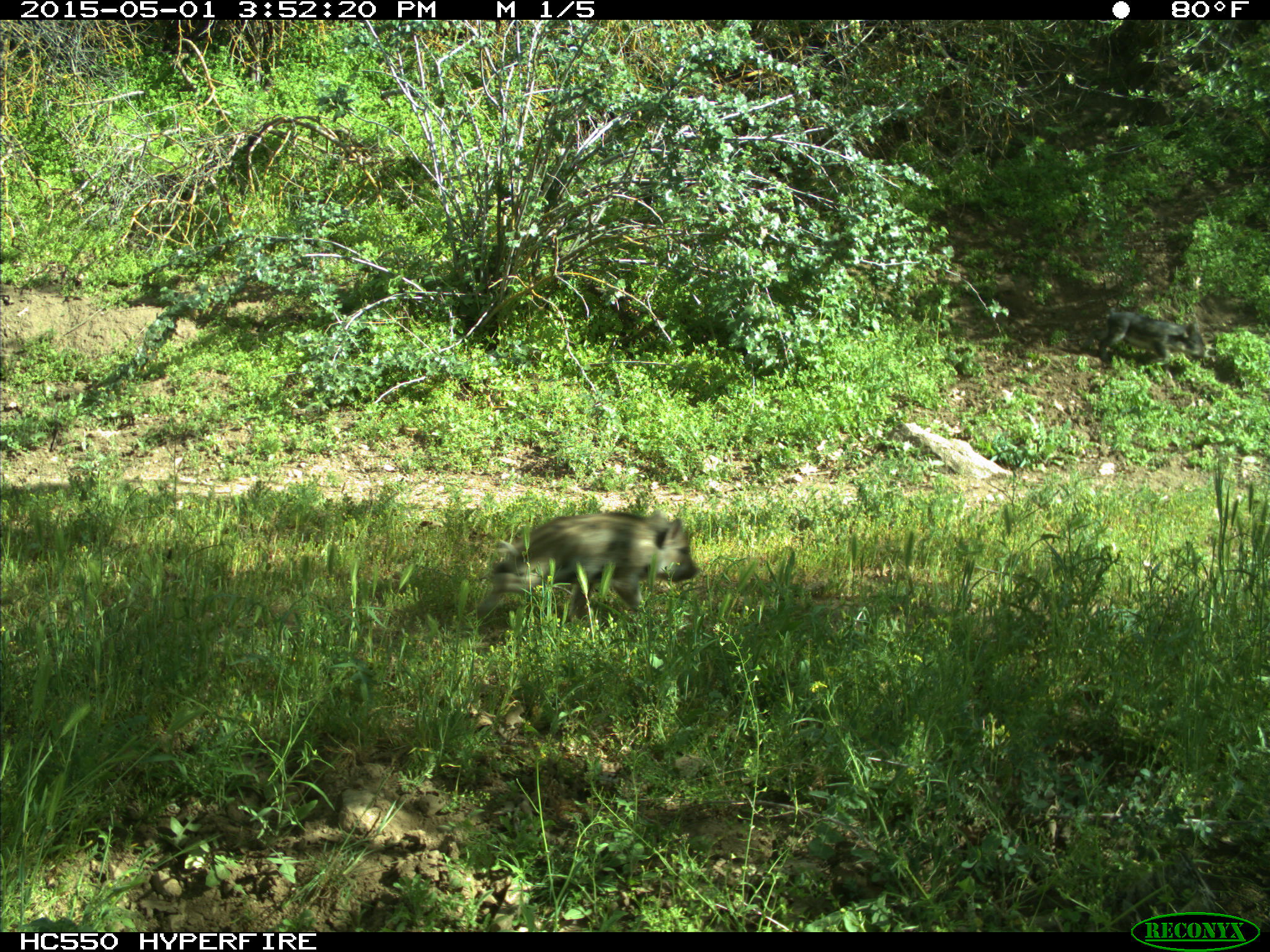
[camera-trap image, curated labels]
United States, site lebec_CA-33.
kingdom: Animalia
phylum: Chordata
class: Mammalia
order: Artiodactyla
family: Suidae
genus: Sus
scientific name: Sus scrofa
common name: wild boar